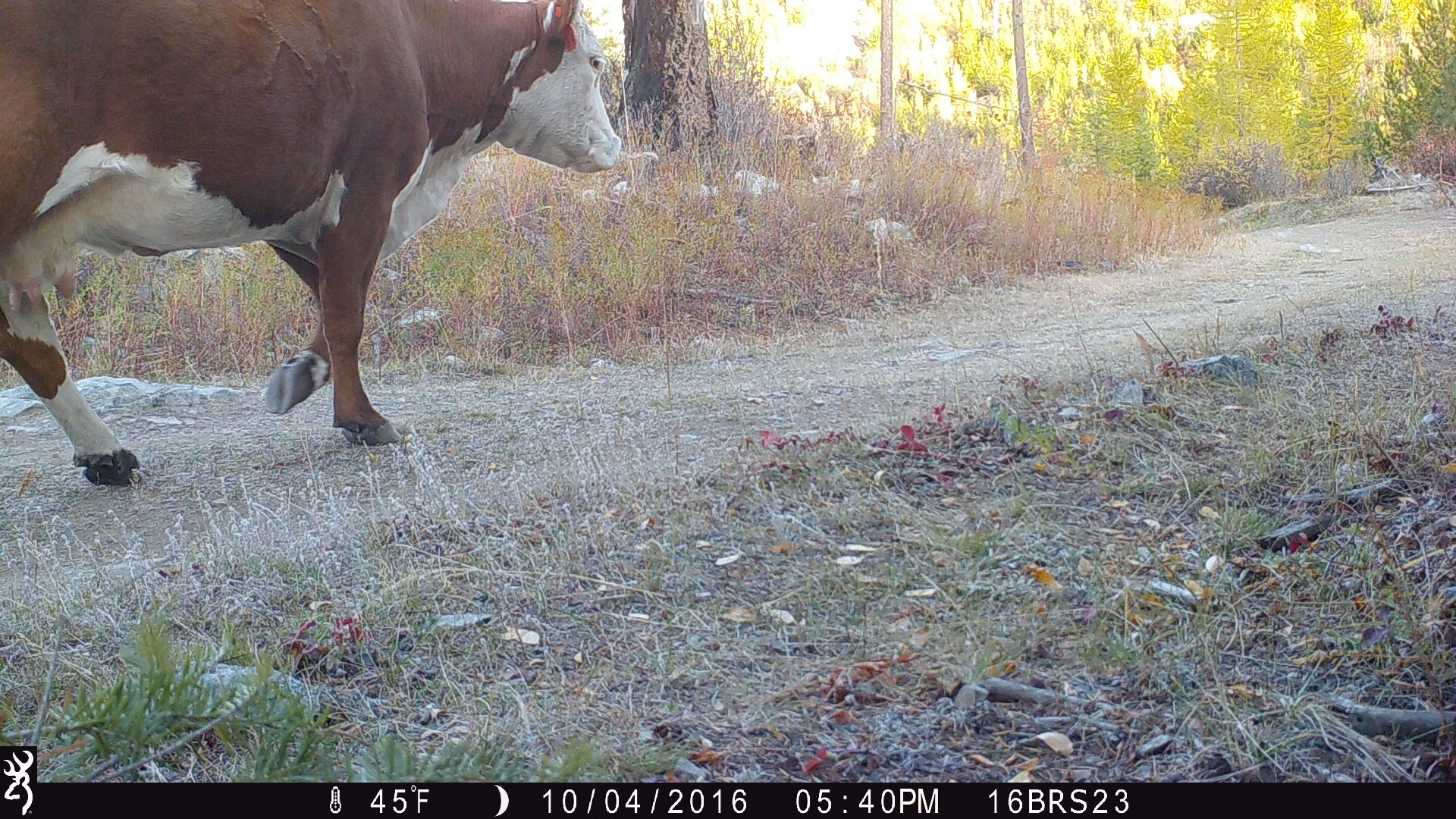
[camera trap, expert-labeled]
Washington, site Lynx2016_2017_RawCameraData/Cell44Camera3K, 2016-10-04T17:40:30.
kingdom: Animalia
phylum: Chordata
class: Mammalia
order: Artiodactyla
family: Bovidae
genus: Bos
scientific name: Bos taurus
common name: domestic cattle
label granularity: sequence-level